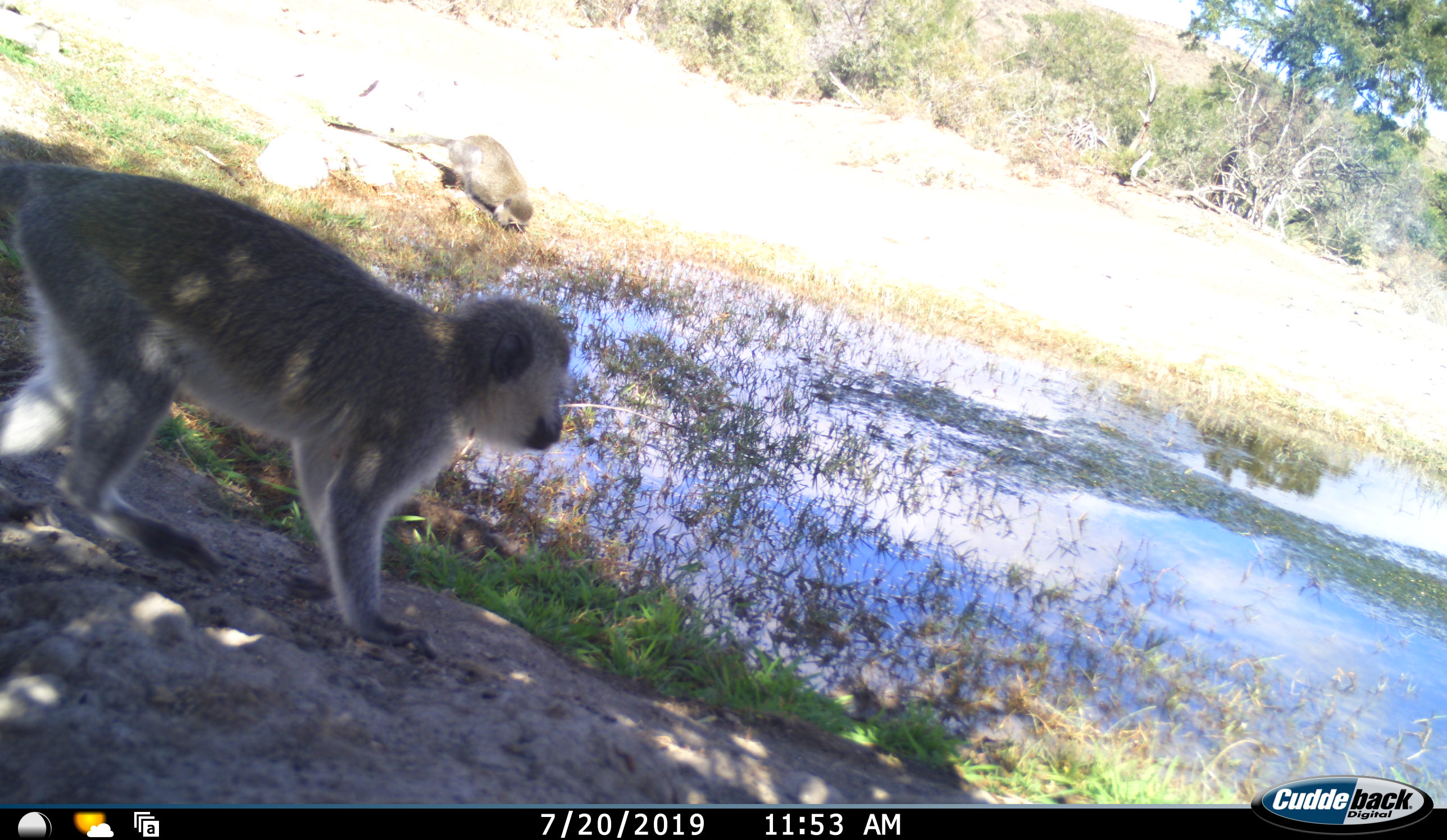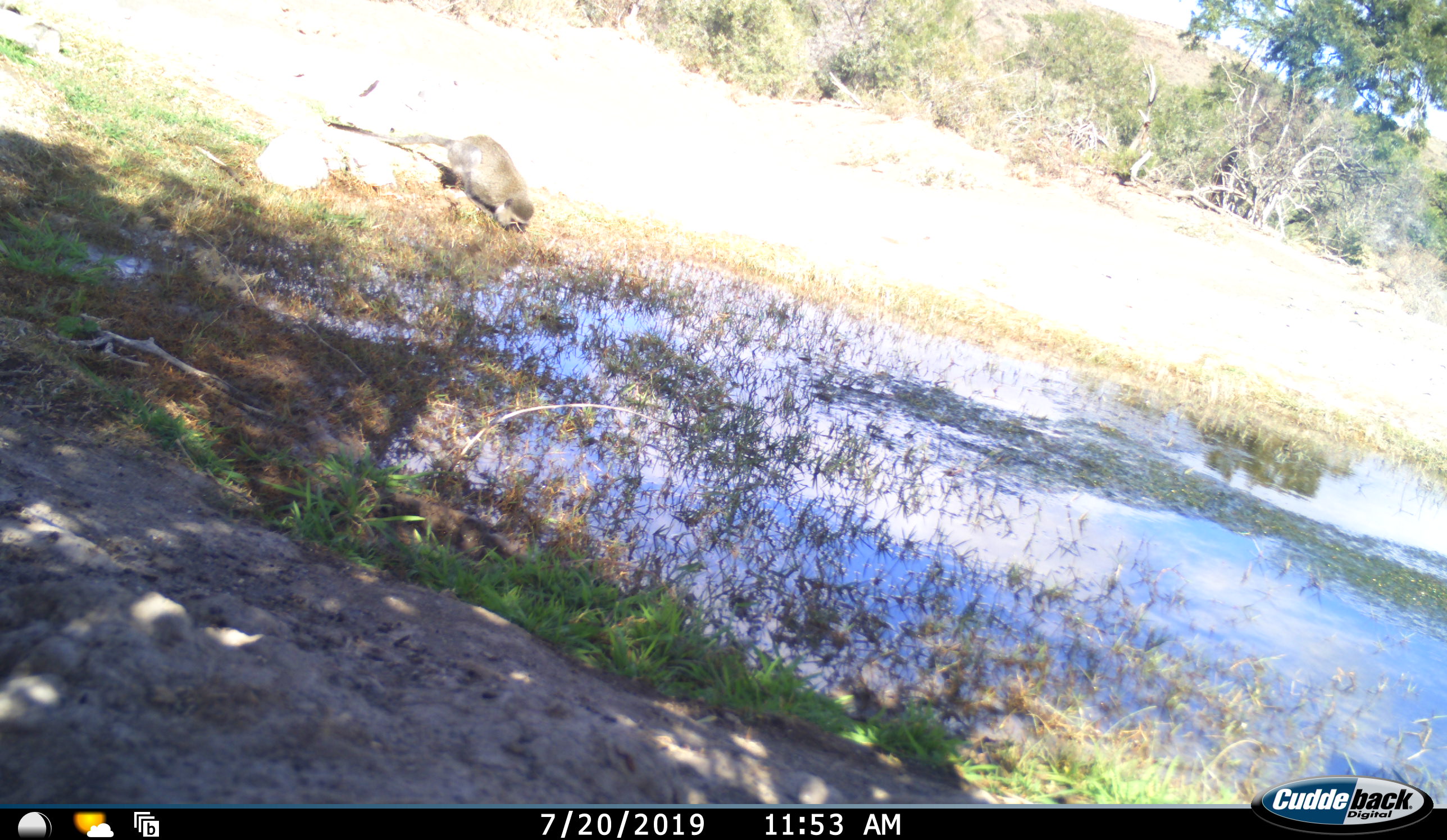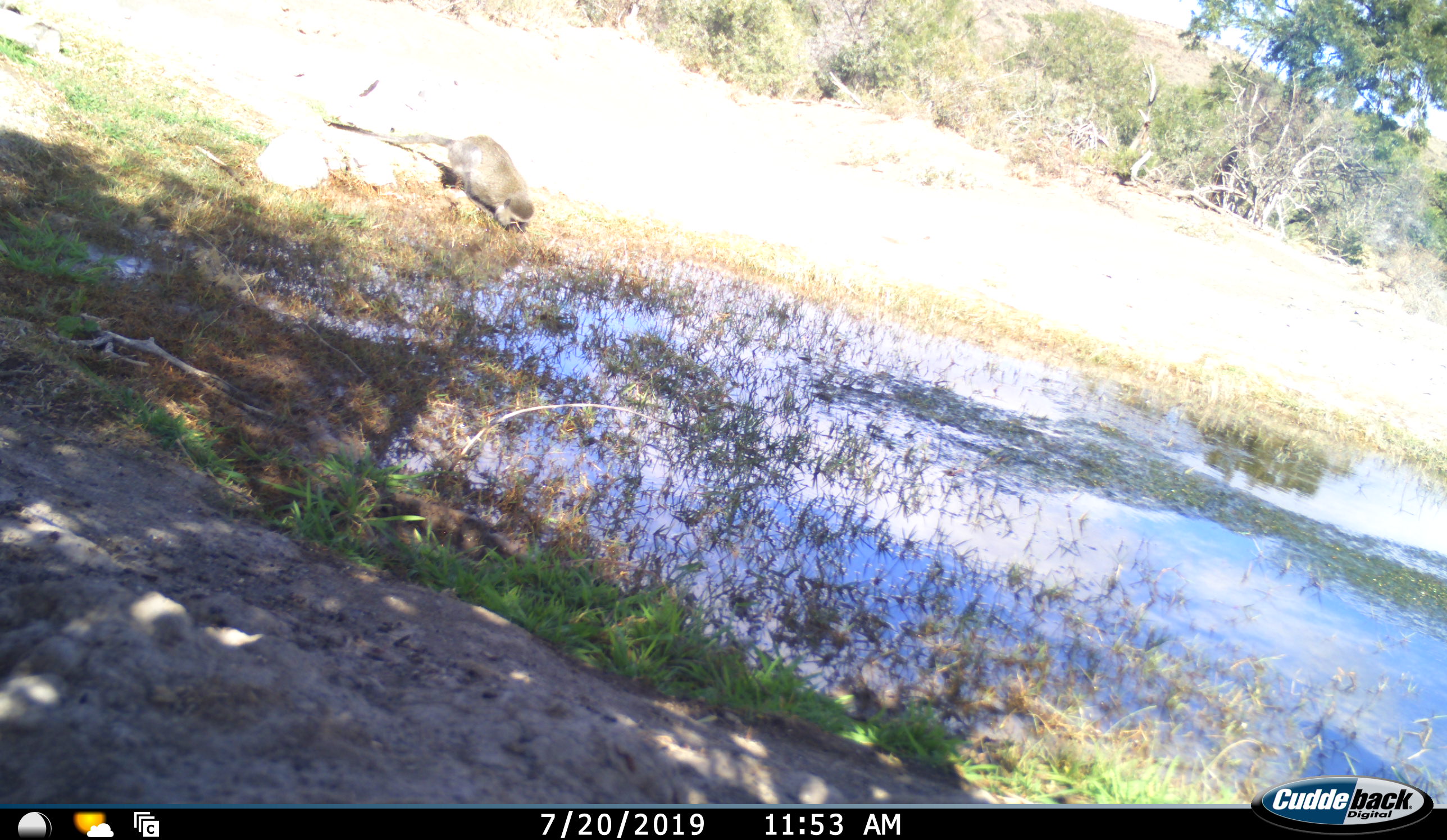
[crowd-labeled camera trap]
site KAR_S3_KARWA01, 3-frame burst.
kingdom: Animalia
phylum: Chordata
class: Mammalia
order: Primates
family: Cercopithecidae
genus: Chlorocebus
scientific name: Chlorocebus pygerythrus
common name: vervet monkey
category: monkeyvervet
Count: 2.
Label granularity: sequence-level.